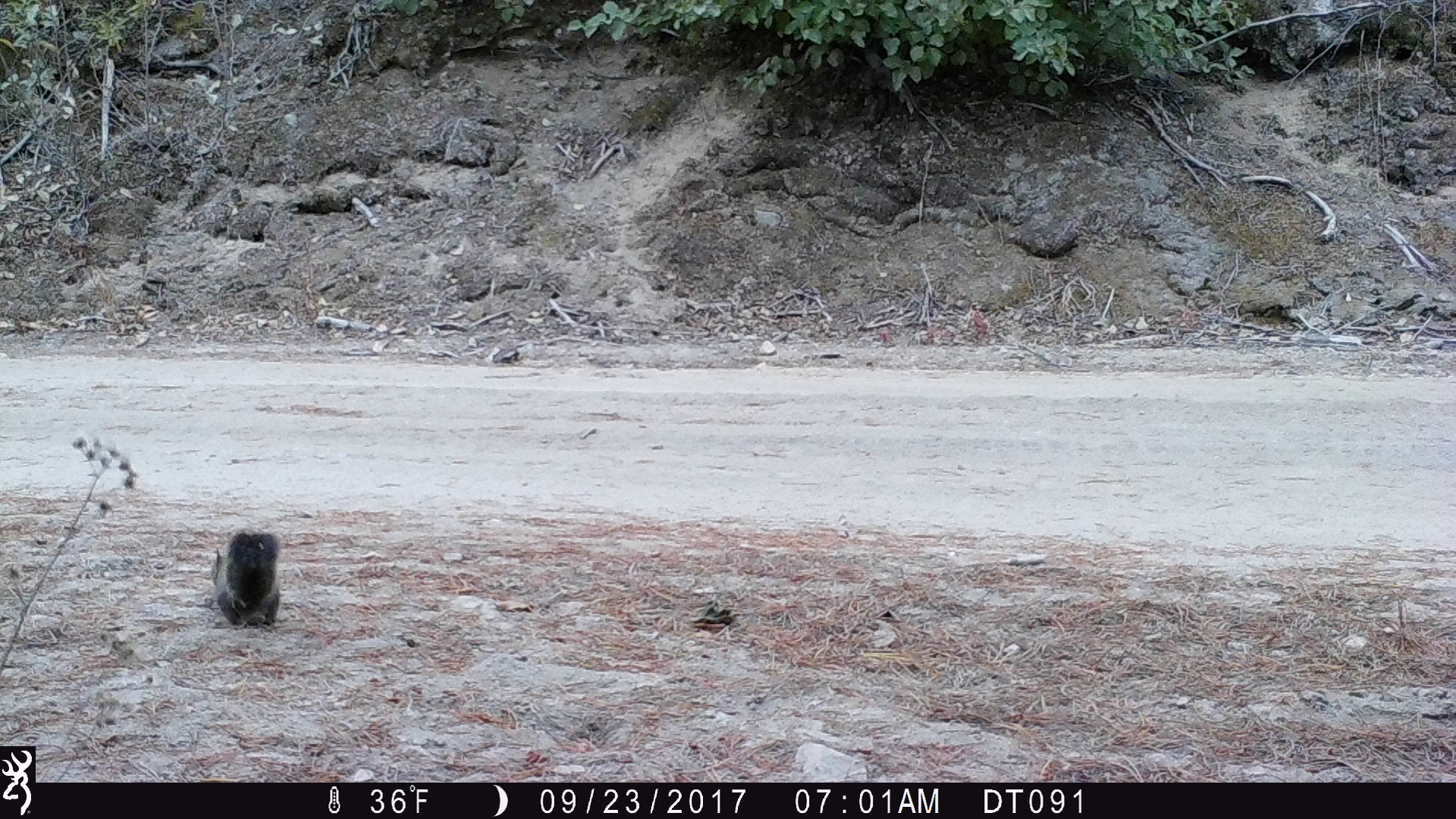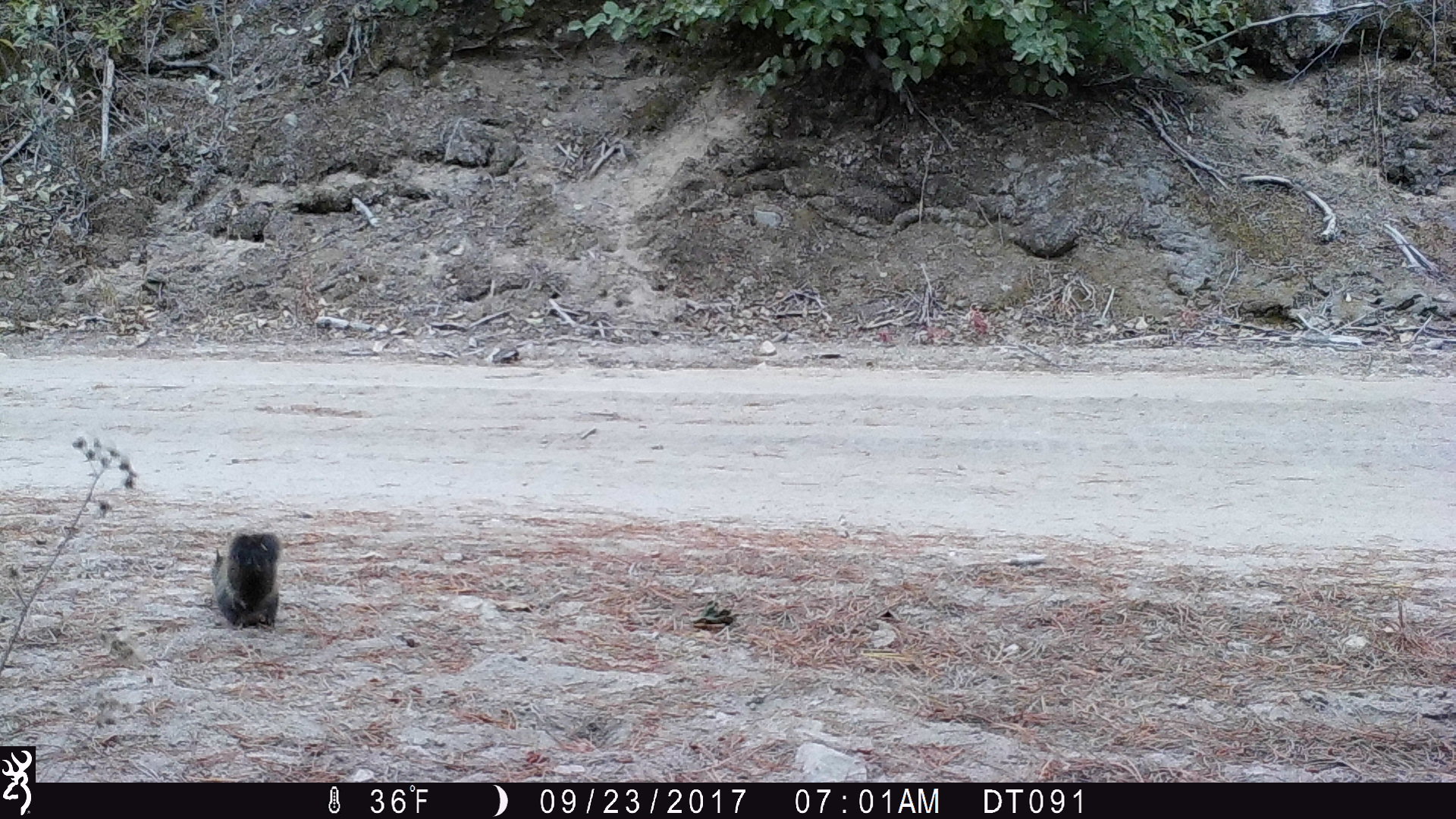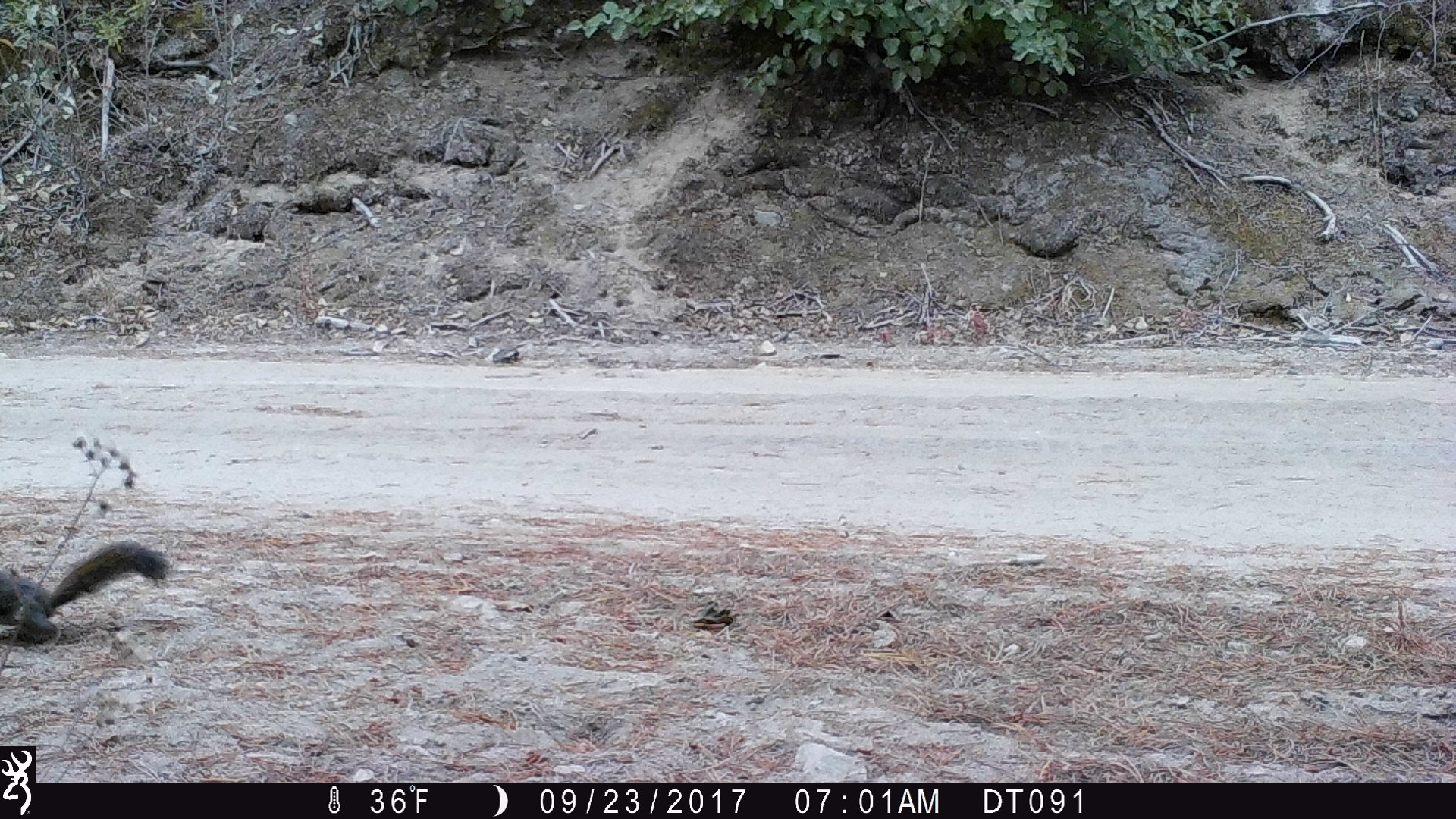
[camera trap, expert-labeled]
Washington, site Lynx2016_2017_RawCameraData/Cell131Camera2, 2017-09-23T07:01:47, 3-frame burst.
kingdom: Animalia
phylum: Chordata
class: Mammalia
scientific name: Mammalia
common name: small mammal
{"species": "small mammal (Mammalia)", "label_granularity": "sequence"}